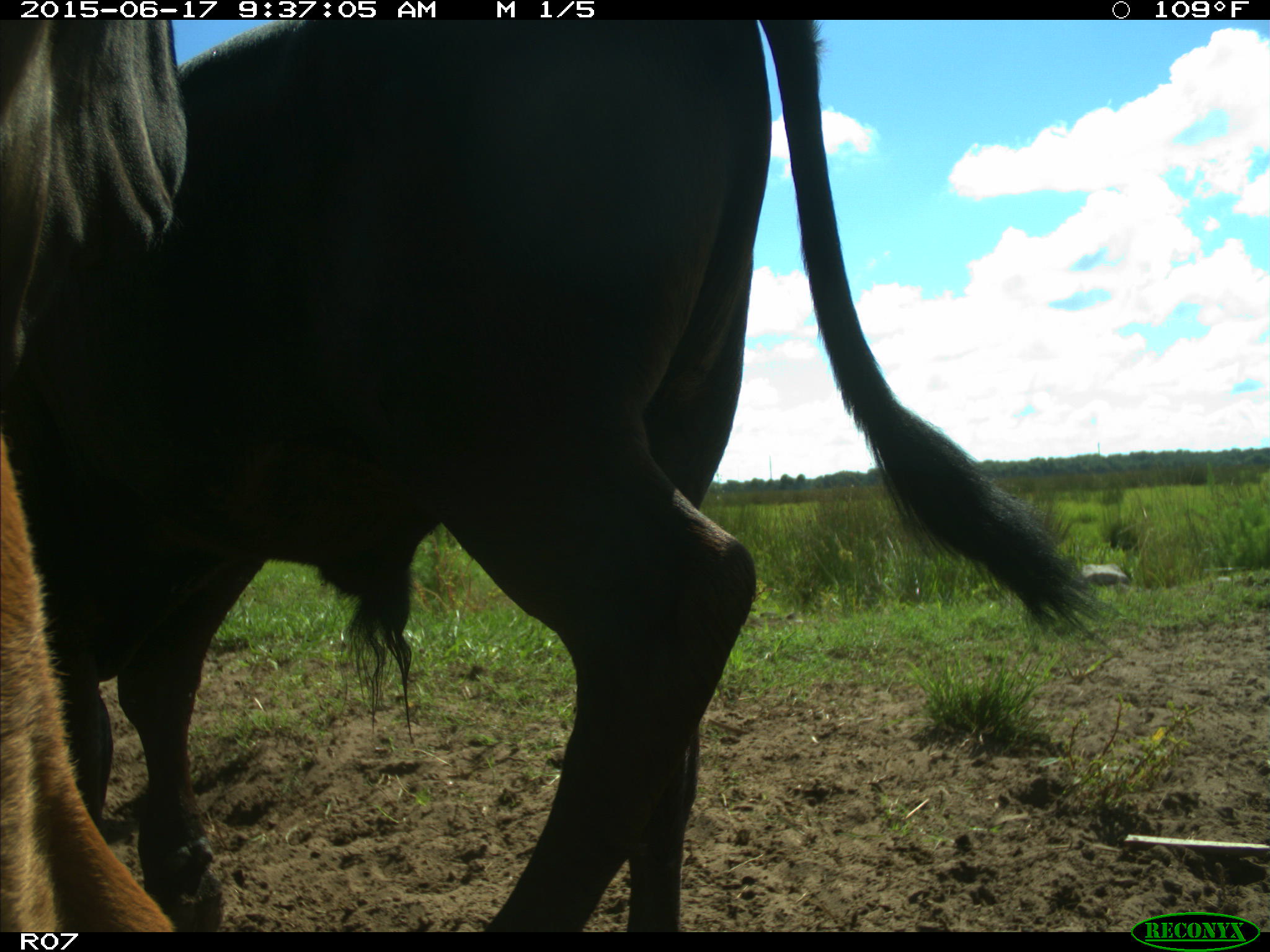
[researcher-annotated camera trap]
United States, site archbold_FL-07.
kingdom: Animalia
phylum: Chordata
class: Mammalia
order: Artiodactyla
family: Bovidae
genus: Bos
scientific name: Bos taurus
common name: domestic cow